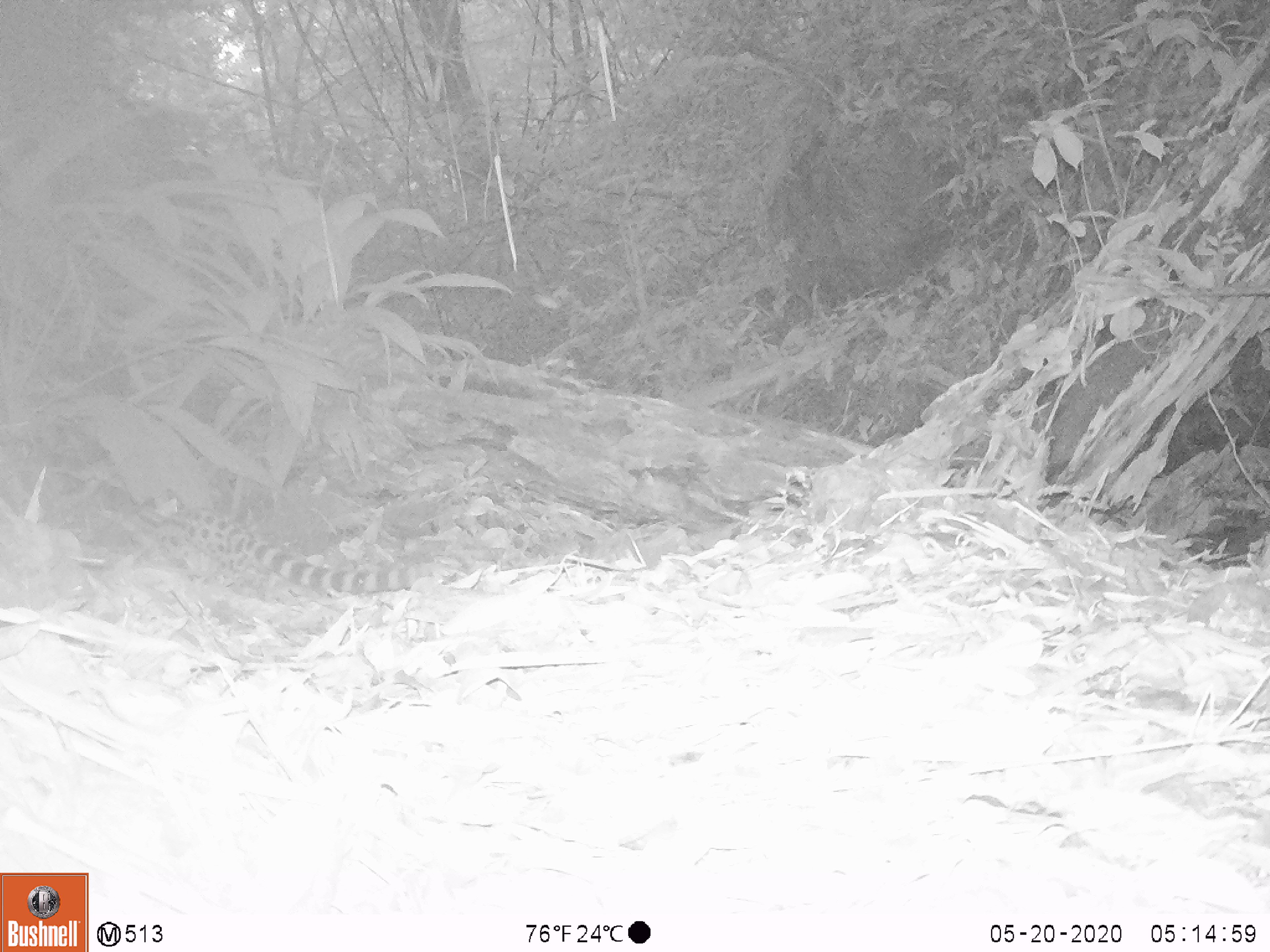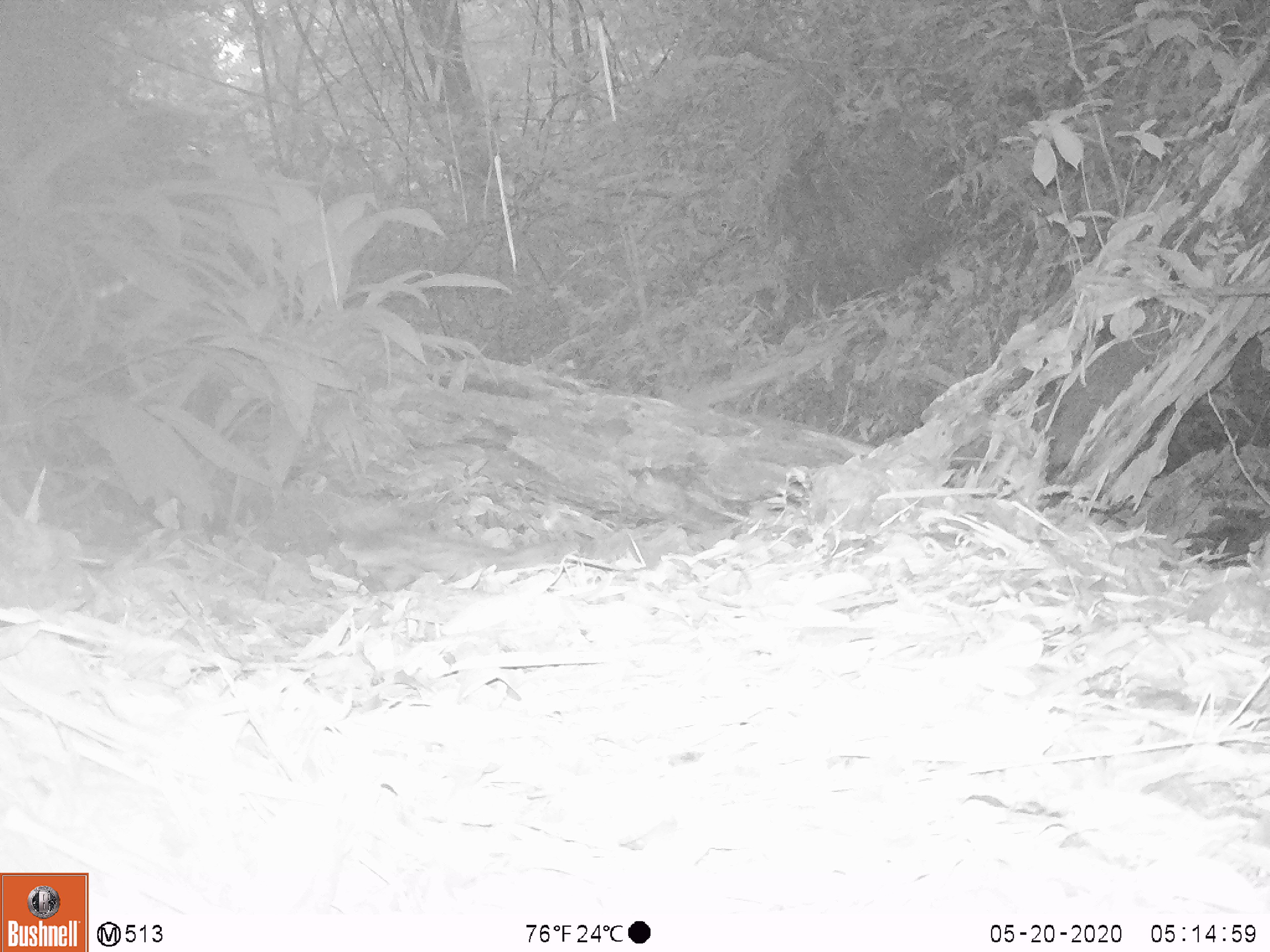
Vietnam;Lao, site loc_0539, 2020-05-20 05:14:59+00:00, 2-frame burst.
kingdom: Animalia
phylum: Chordata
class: Mammalia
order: Carnivora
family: Prionodontidae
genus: Prionodon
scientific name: Prionodon pardicolor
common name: spotted linsang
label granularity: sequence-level